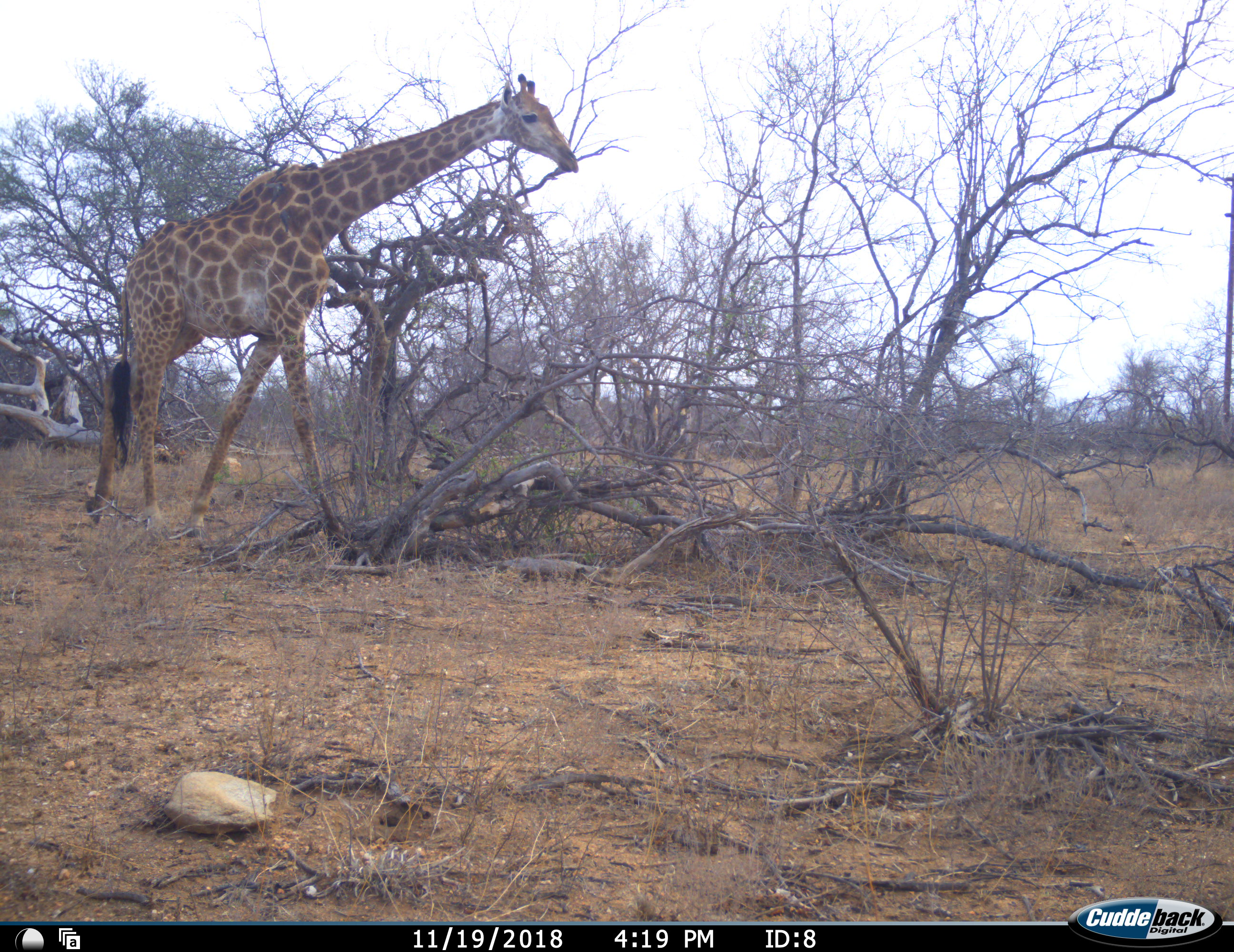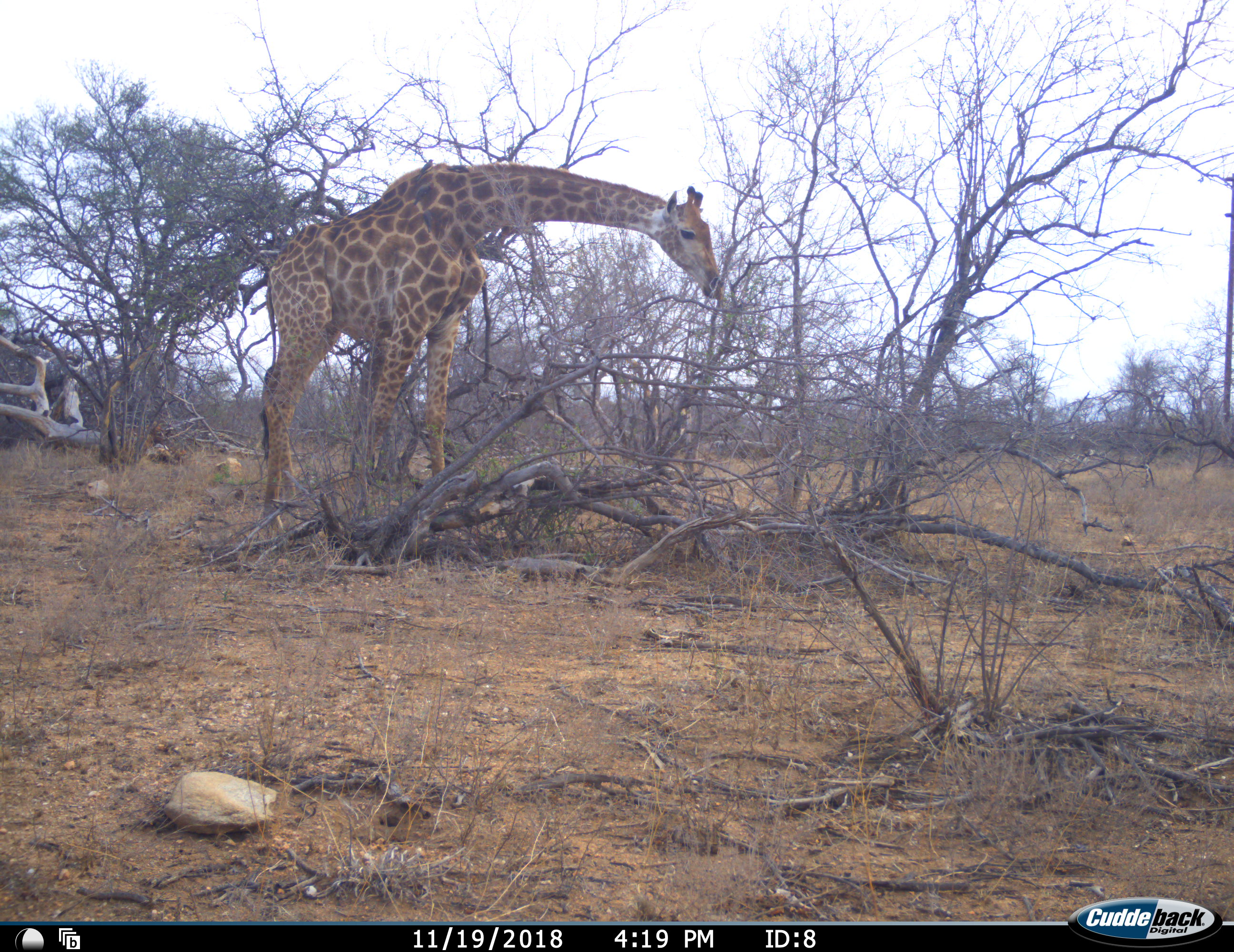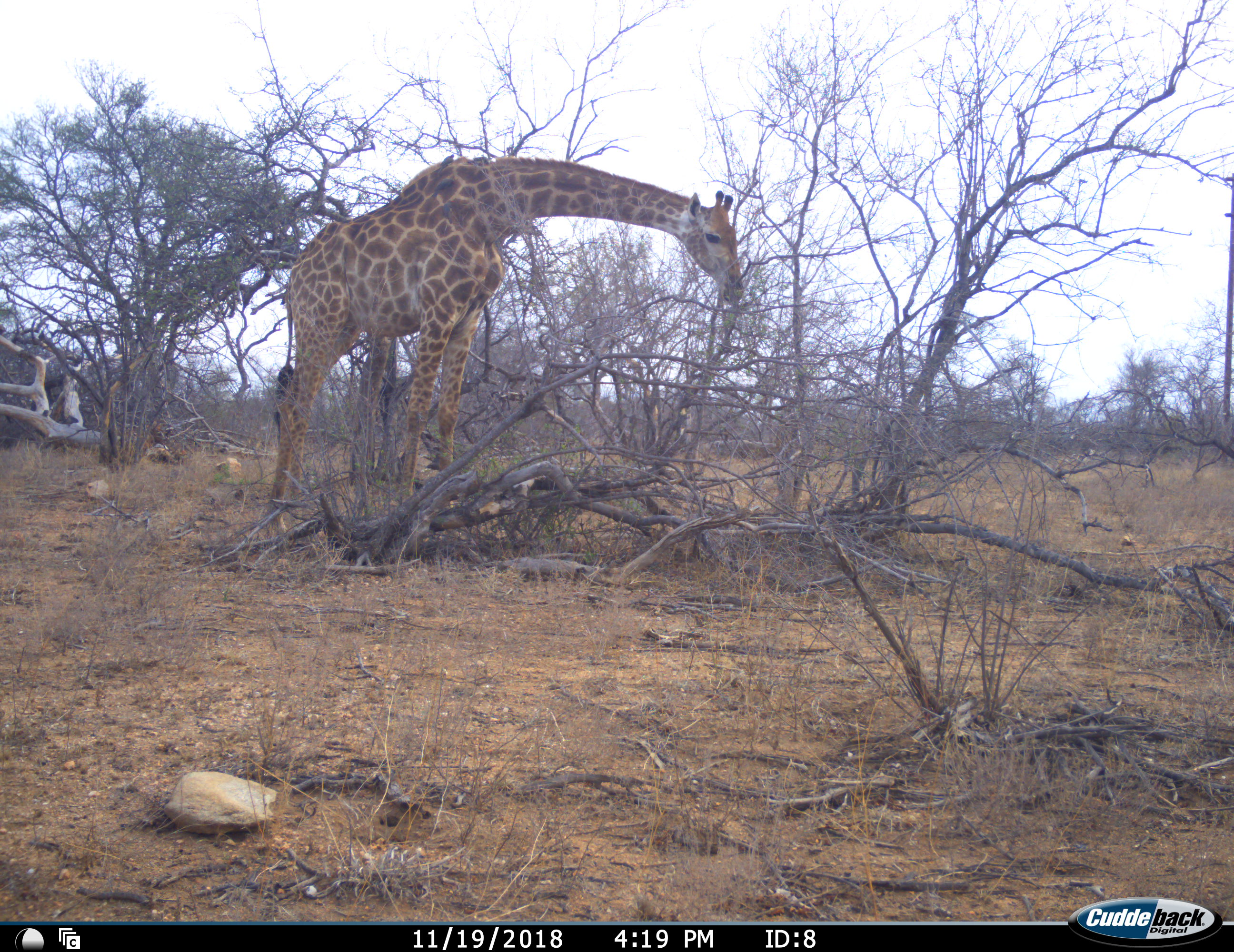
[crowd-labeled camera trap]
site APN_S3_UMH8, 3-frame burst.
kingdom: Animalia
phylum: Chordata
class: Mammalia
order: Artiodactyla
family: Giraffidae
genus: Giraffa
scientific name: Giraffa camelopardalis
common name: giraffe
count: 1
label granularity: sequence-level